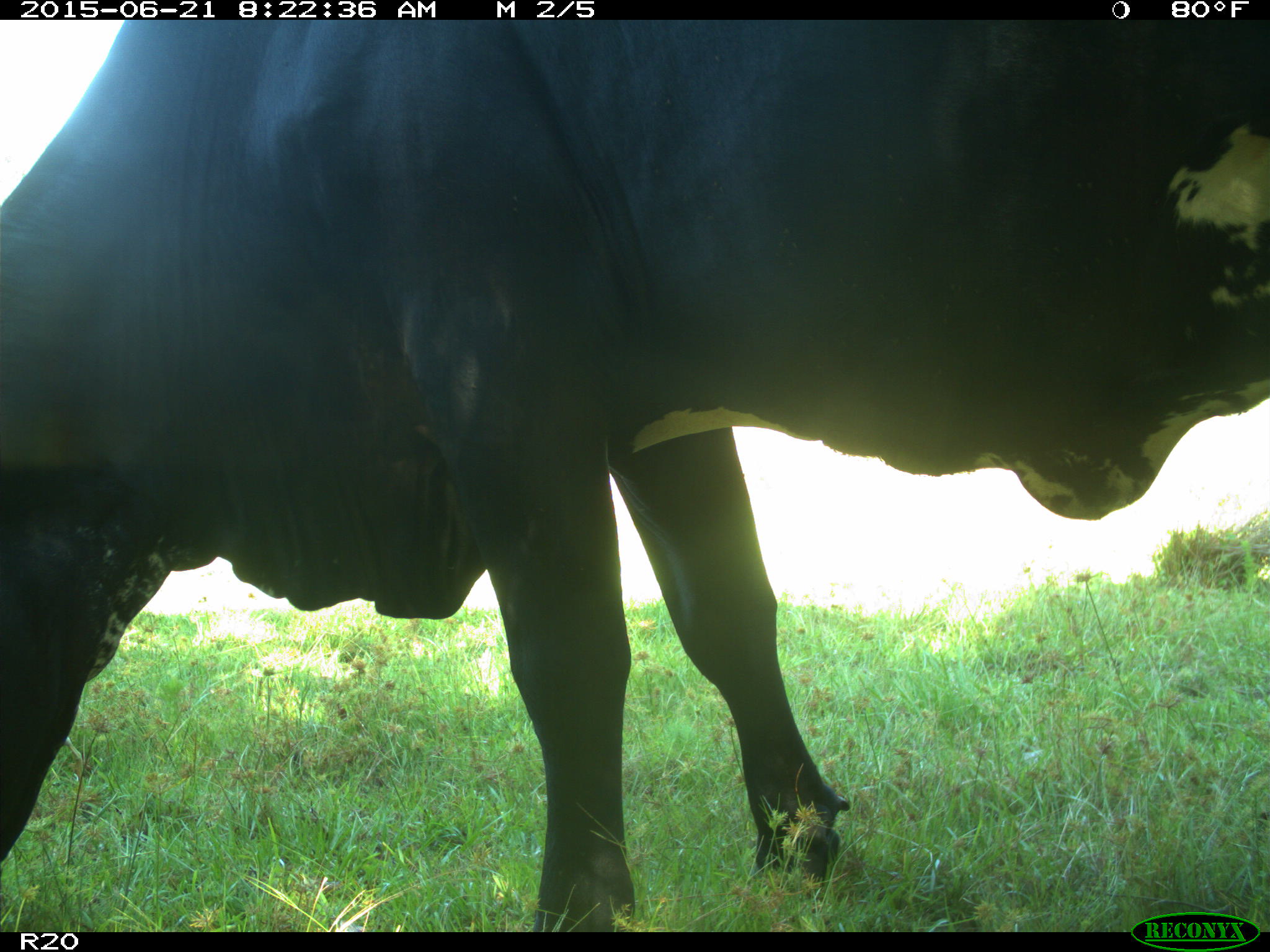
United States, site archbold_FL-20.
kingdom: Animalia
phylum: Chordata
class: Mammalia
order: Artiodactyla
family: Bovidae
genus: Bos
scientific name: Bos taurus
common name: domestic cow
Bos taurus (domestic cow).